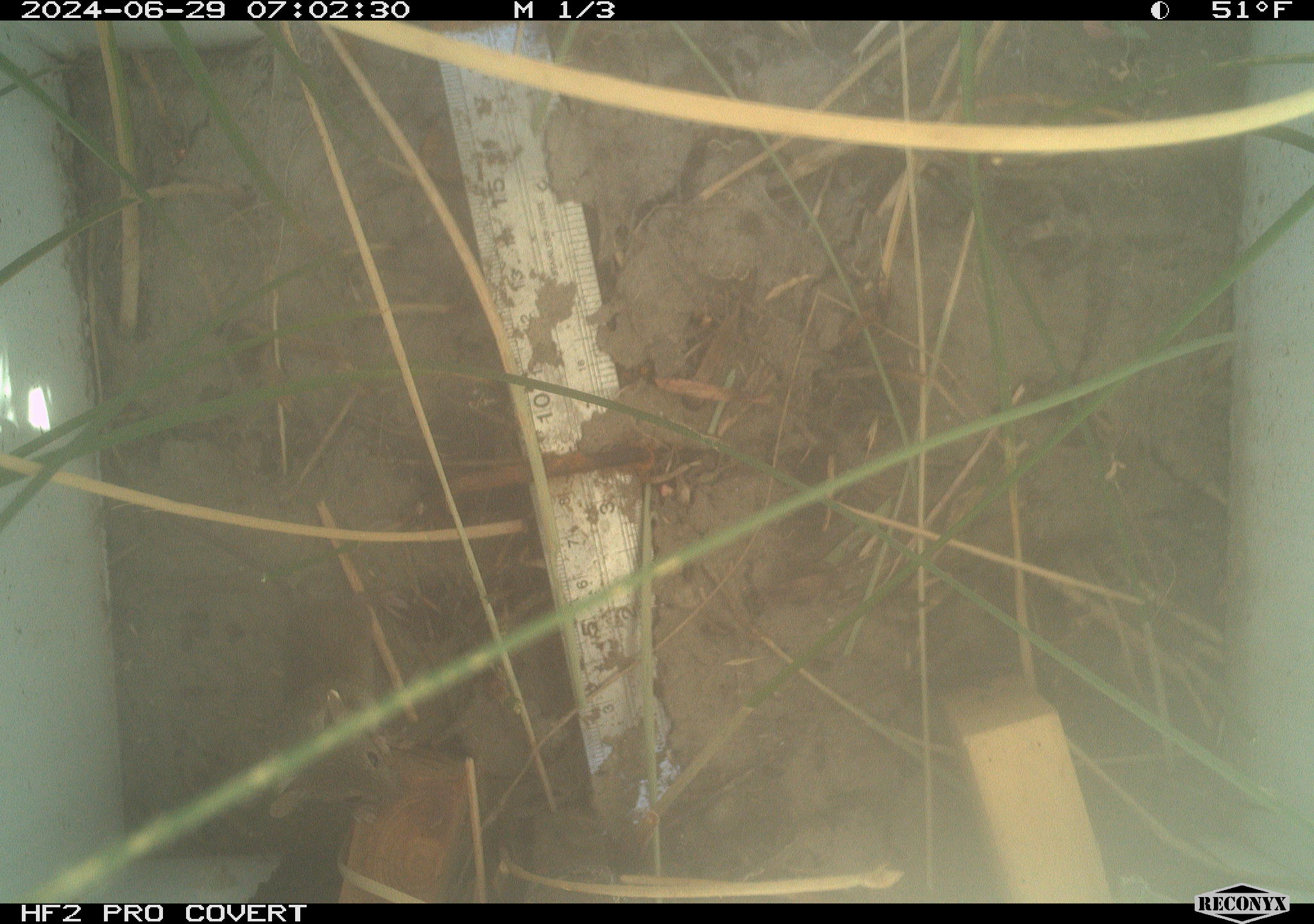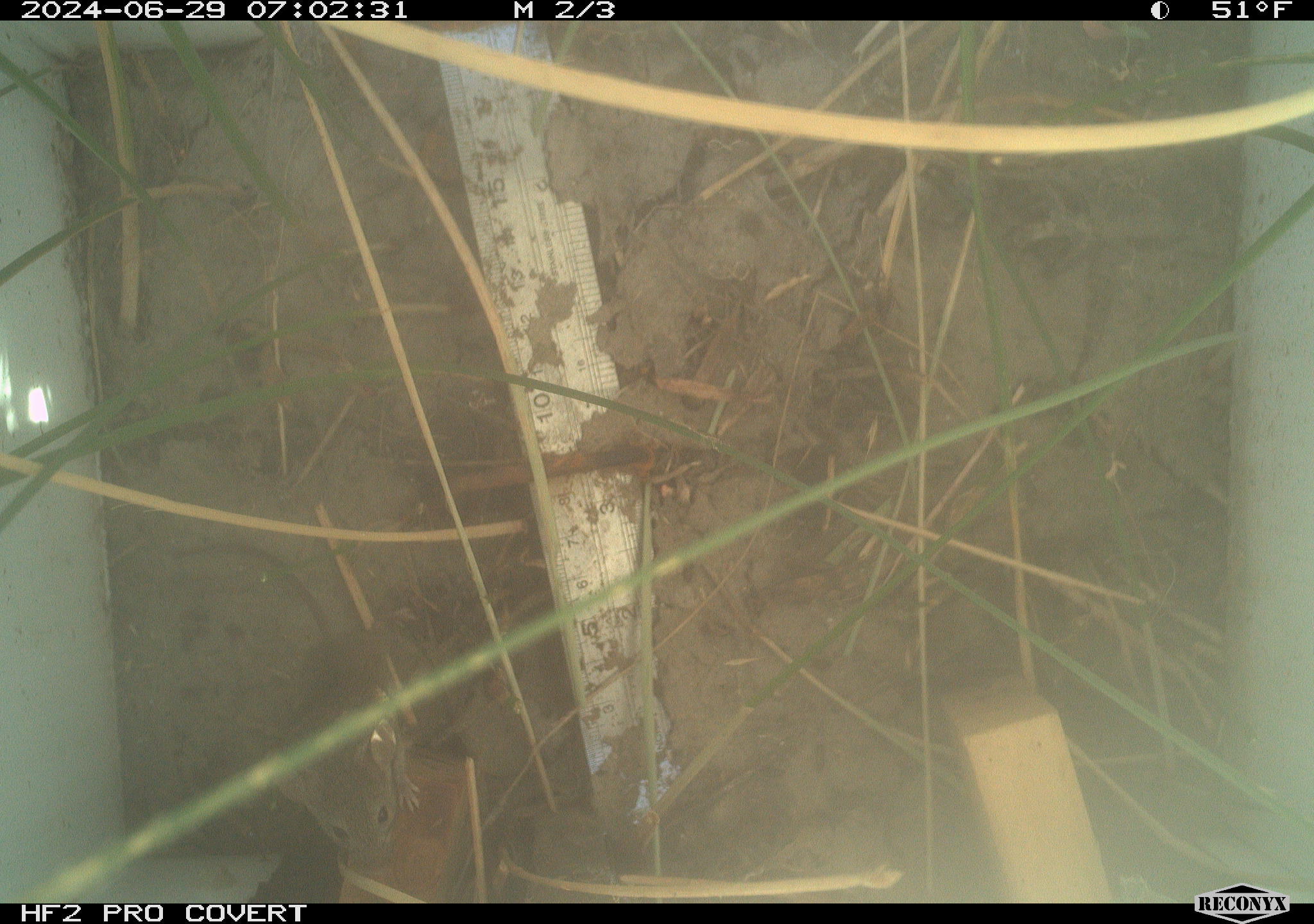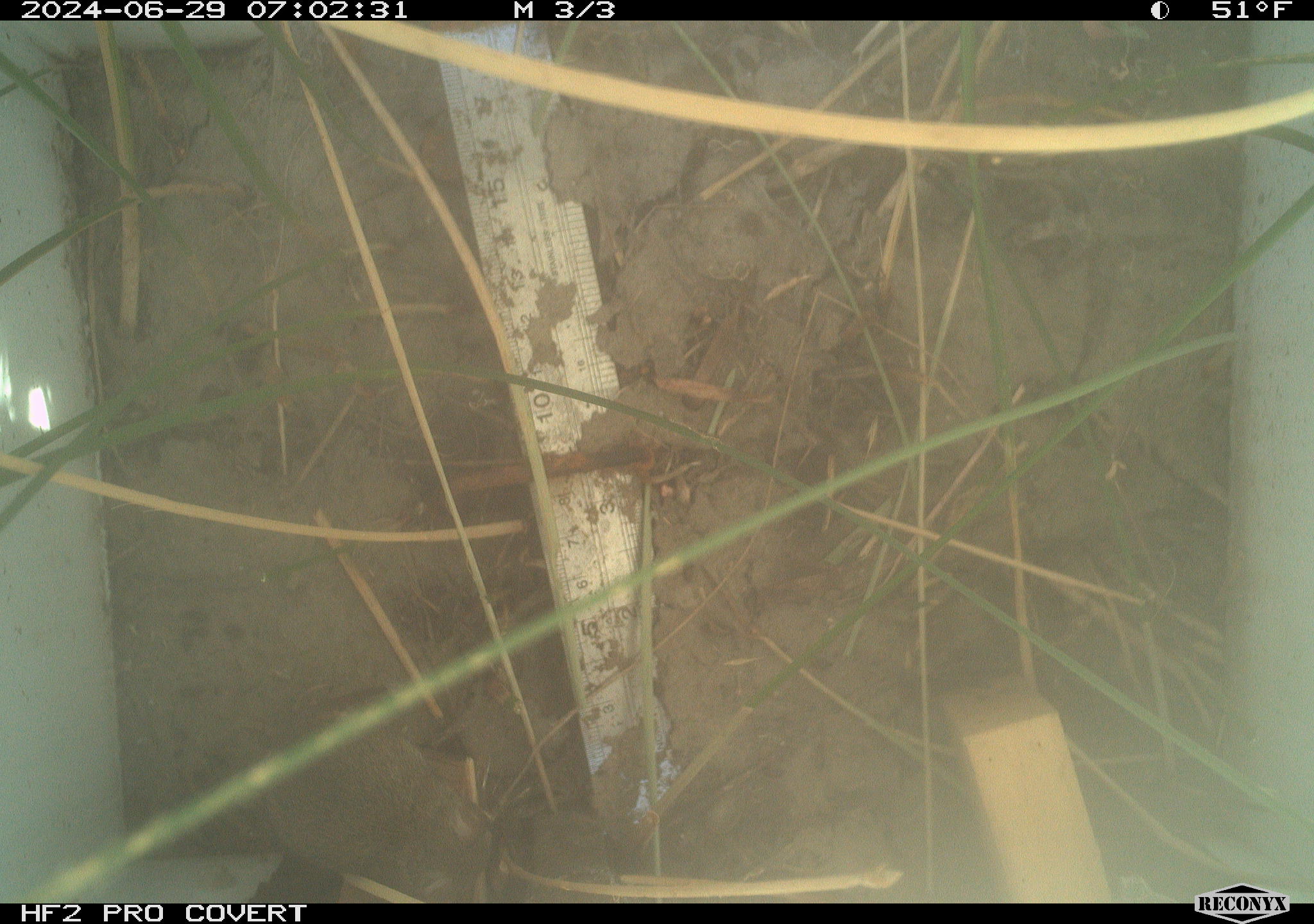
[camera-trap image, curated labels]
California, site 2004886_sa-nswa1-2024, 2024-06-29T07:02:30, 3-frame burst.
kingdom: Animalia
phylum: Chordata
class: Mammalia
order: Rodentia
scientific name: Rodentia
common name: rodent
Rodent (Rodentia).